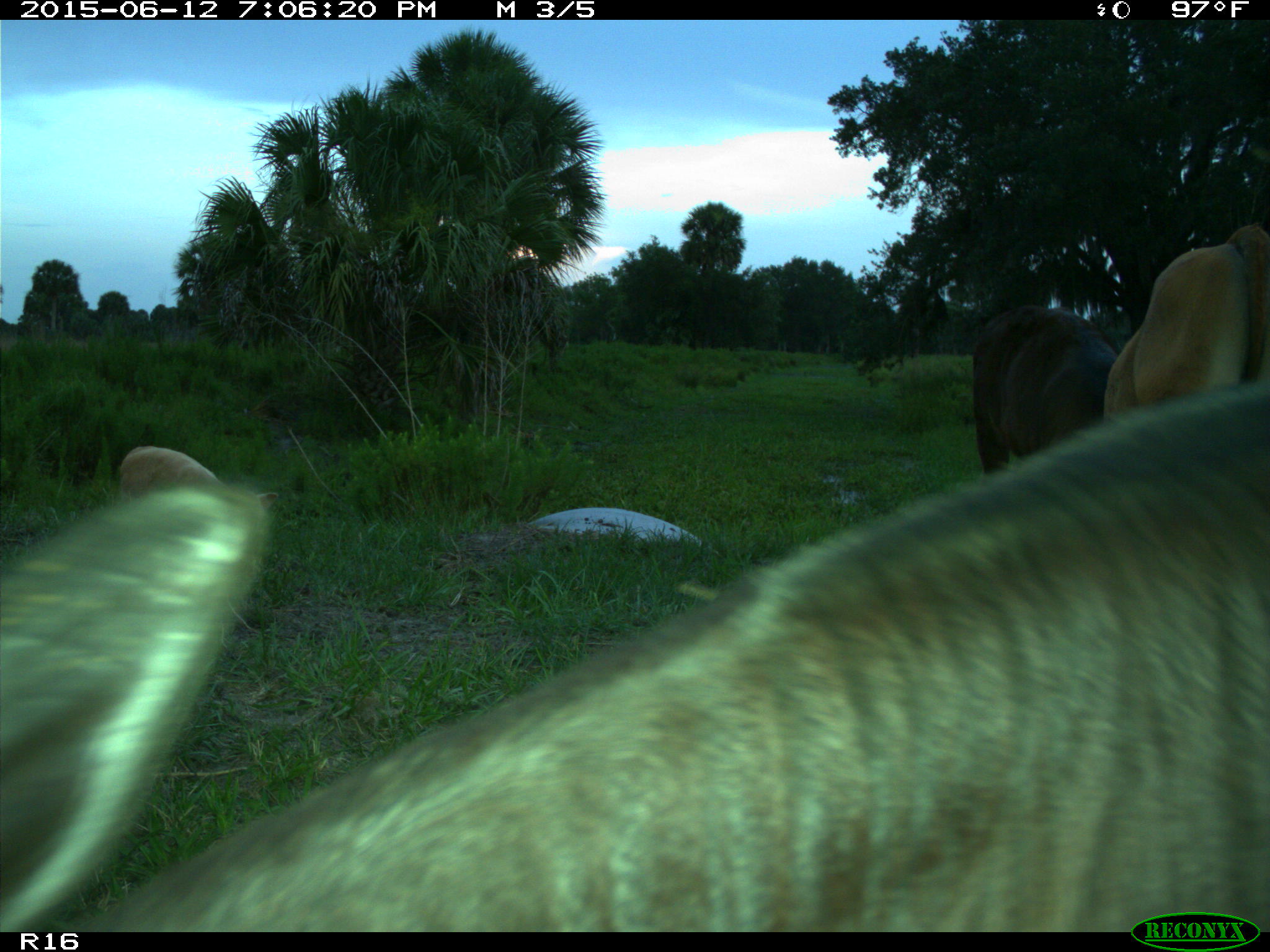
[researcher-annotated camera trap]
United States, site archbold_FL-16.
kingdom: Animalia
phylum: Chordata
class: Mammalia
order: Artiodactyla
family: Bovidae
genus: Bos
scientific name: Bos taurus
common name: domestic cow